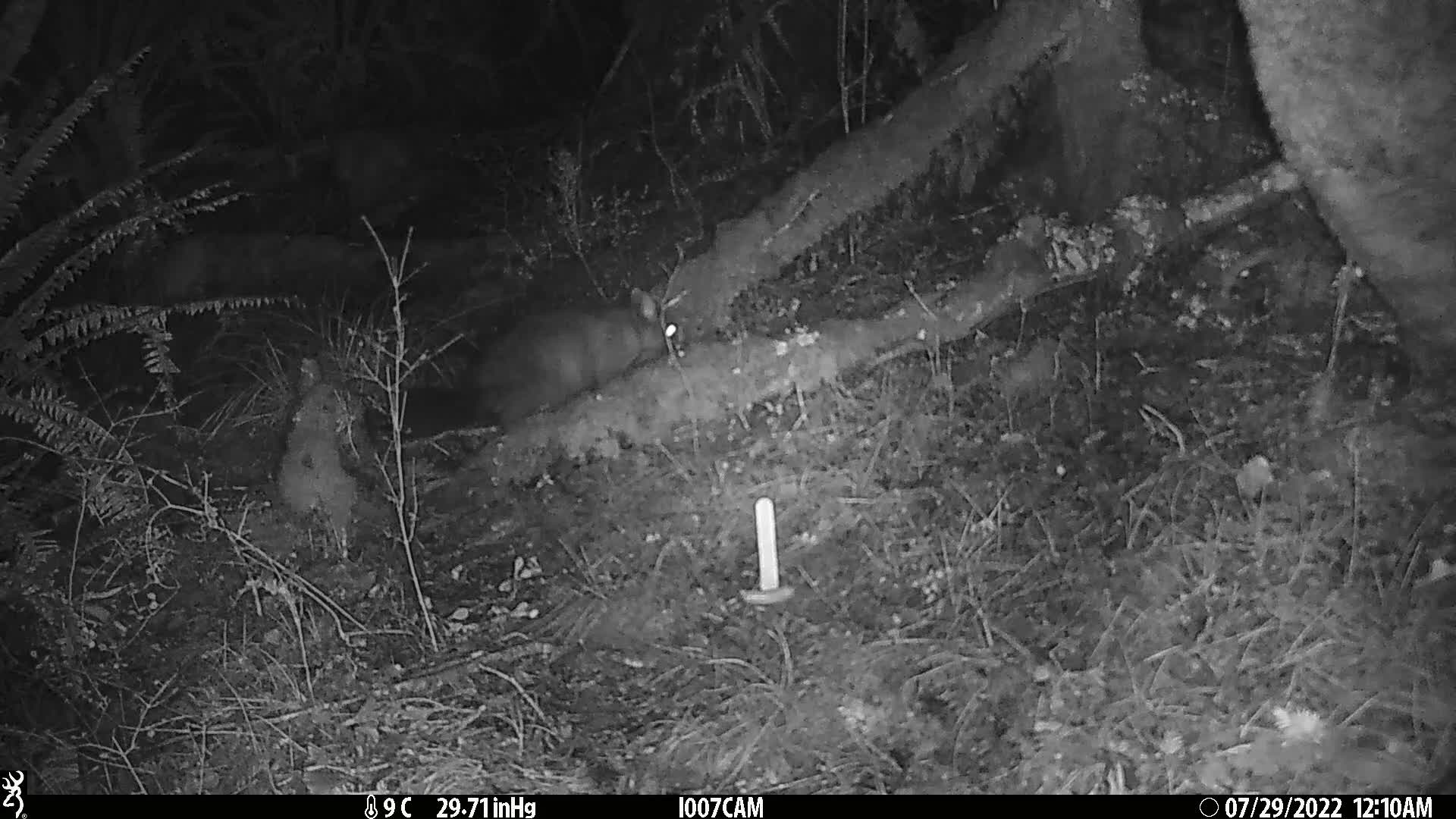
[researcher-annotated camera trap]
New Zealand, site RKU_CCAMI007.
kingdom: Animalia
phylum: Chordata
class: Mammalia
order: Diprotodontia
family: Phalangeridae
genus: Trichosurus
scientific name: Trichosurus vulpecula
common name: common brushtail possum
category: possum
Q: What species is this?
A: Possum (common brushtail possum) (Trichosurus vulpecula).